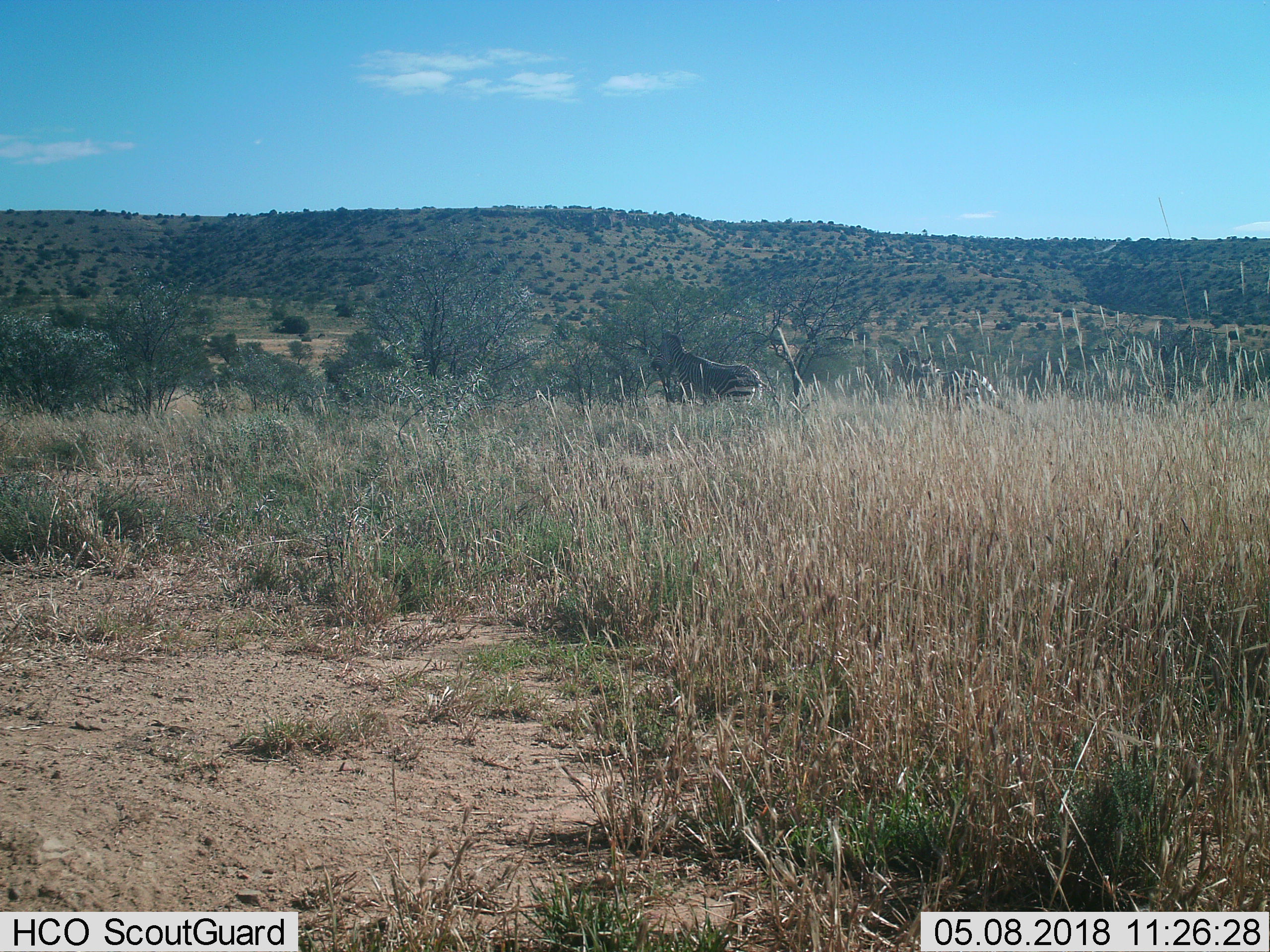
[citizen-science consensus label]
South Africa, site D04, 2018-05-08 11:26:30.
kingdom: Animalia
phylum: Chordata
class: Mammalia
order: Perissodactyla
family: Equidae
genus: Equus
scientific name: Equus zebra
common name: mountain zebra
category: zebramountain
Zebramountain (mountain zebra) (Equus zebra), count 2. Behavior (volunteer vote fractions): standing 60%, resting 0%, moving 60%, interacting 10%. Young present (vote fraction): 10%. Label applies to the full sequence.